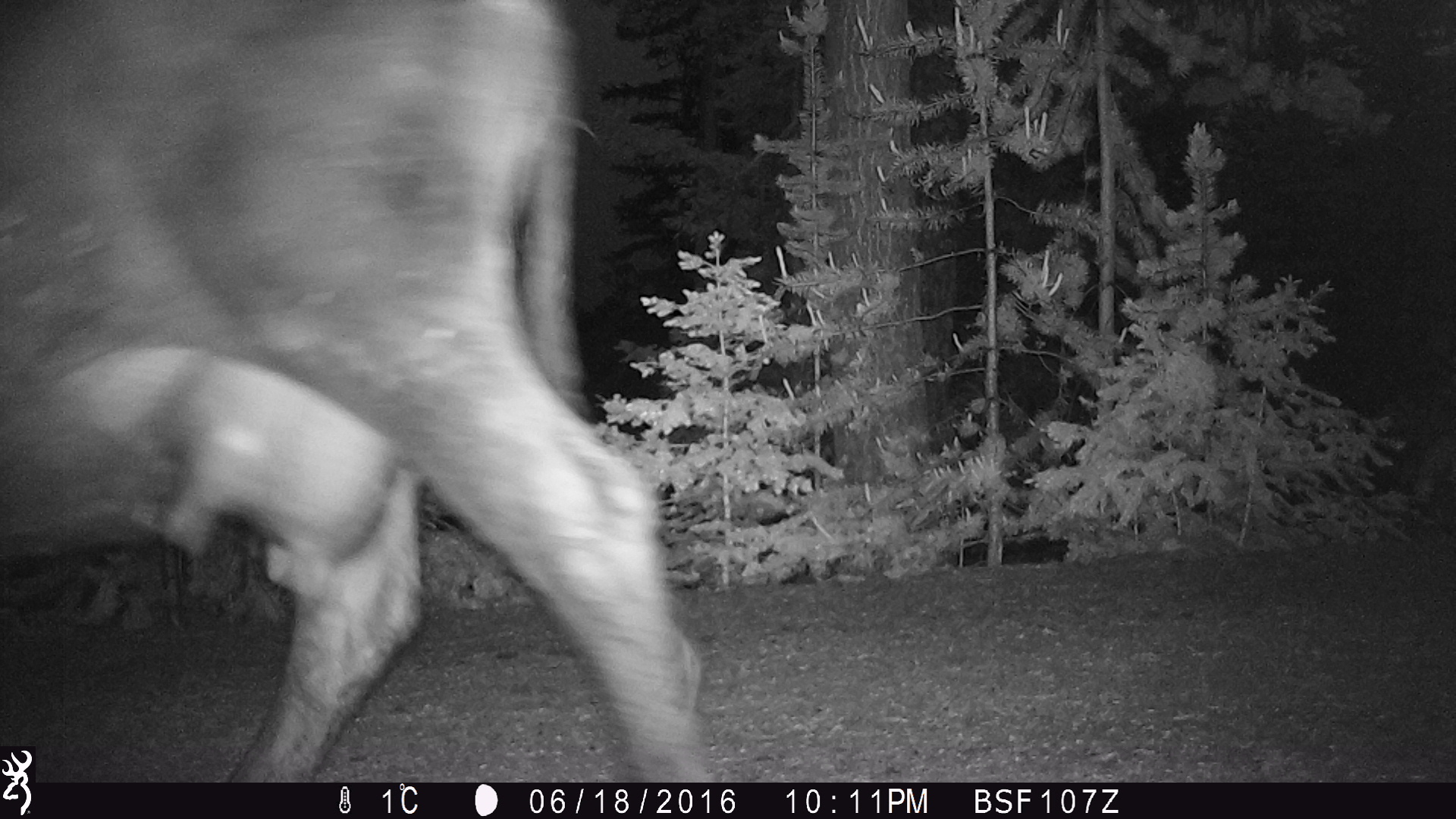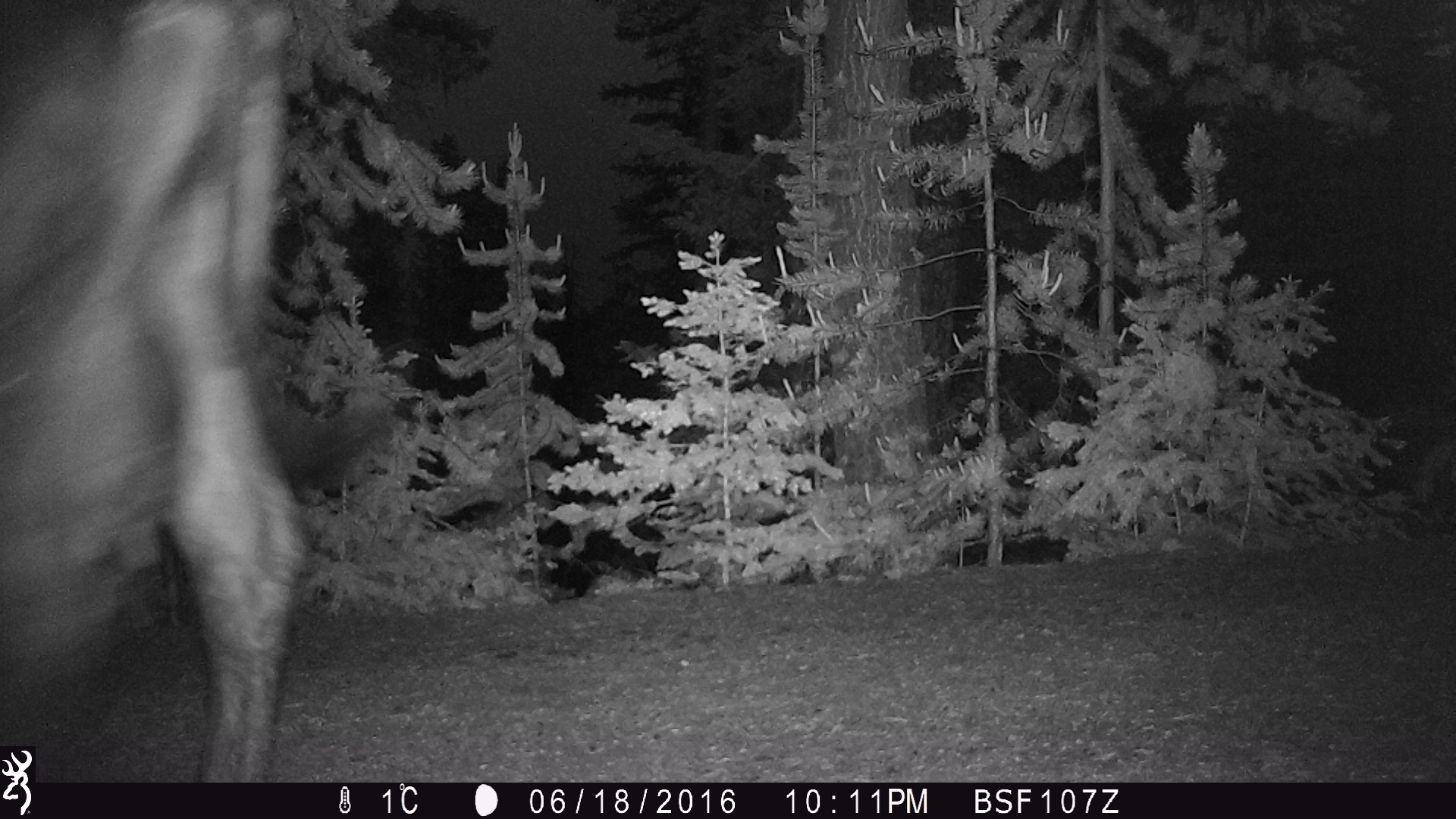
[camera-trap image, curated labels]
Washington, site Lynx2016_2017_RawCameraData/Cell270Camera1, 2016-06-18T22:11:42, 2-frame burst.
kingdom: Animalia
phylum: Chordata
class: Mammalia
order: Artiodactyla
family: Bovidae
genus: Bos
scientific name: Bos taurus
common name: domestic cattle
Domestic cattle (Bos taurus). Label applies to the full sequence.